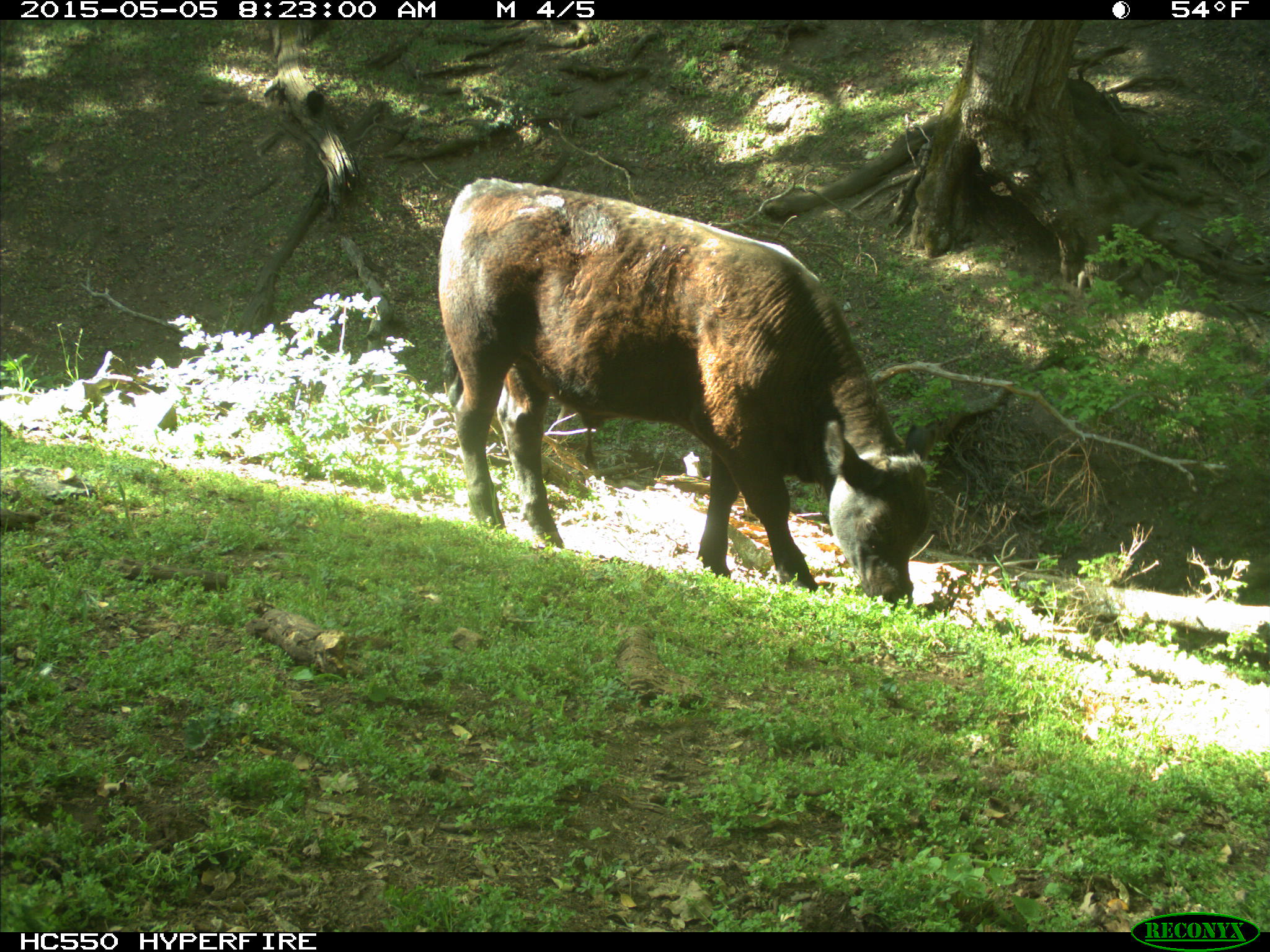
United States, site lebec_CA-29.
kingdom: Animalia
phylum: Chordata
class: Mammalia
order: Artiodactyla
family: Bovidae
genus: Bos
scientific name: Bos taurus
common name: domestic cow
Bos taurus (domestic cow).